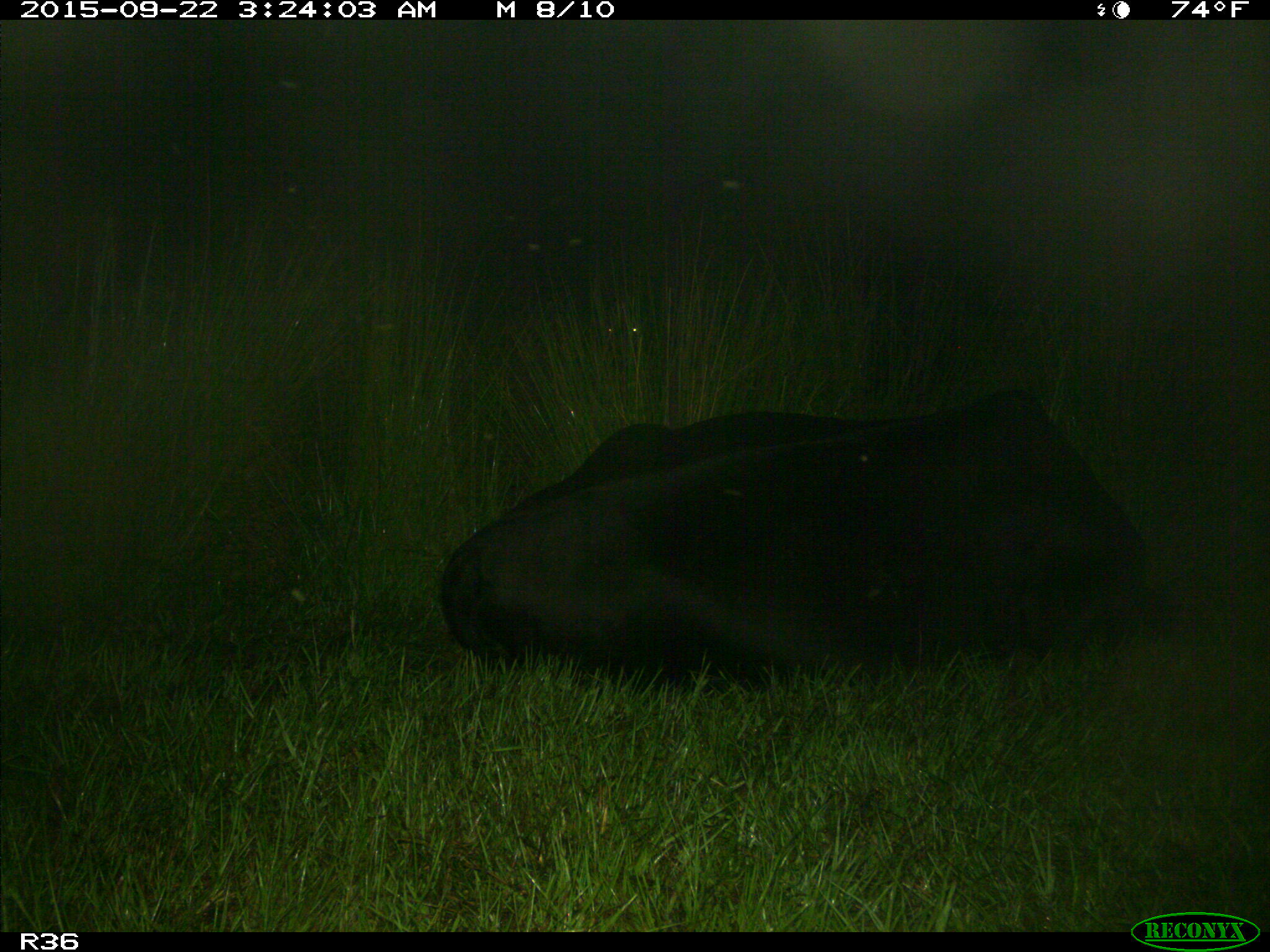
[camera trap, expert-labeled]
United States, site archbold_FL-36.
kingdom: Animalia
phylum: Chordata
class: Mammalia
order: Artiodactyla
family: Bovidae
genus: Bos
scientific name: Bos taurus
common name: domestic cow